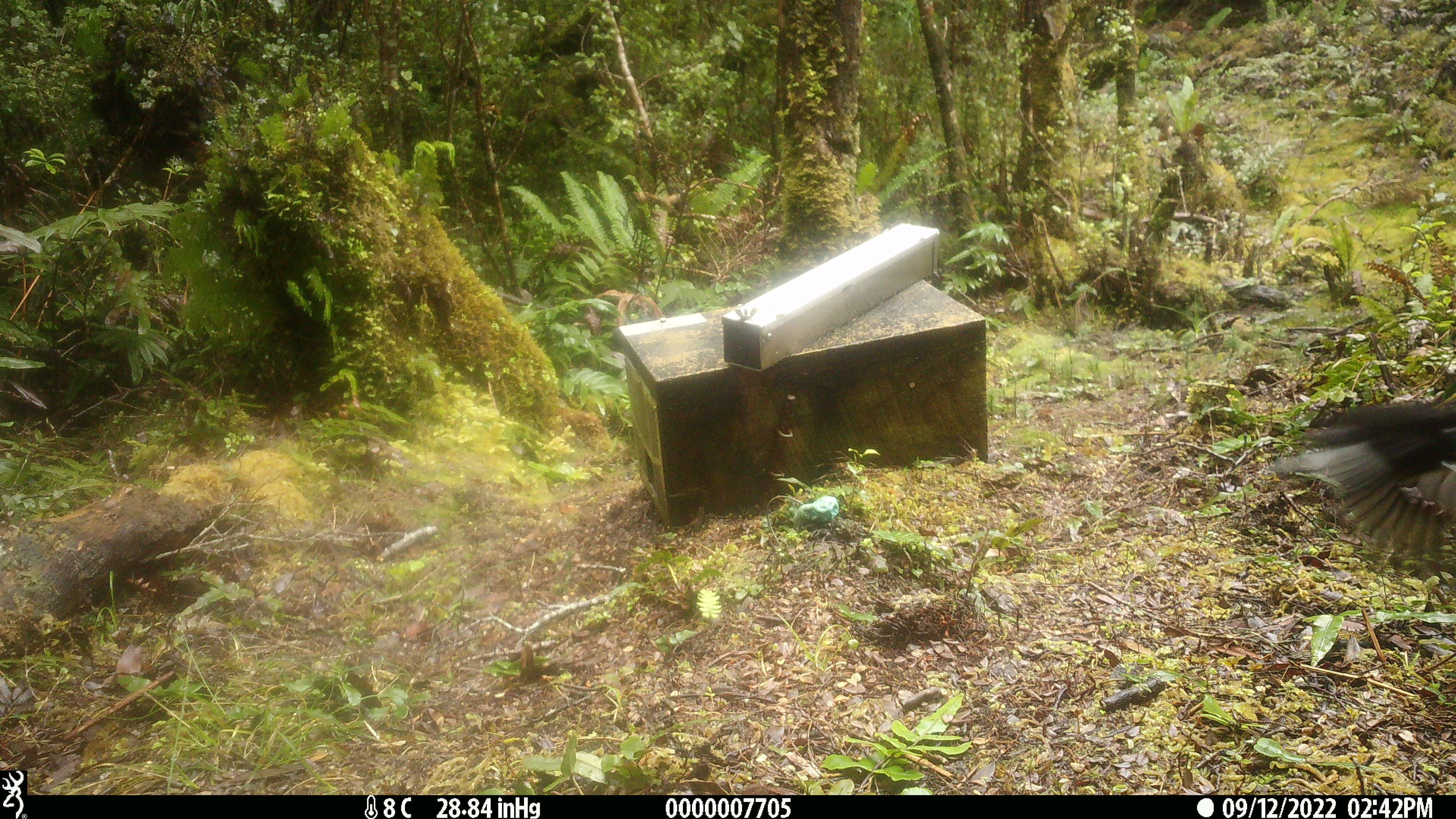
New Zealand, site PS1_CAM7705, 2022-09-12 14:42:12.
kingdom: Animalia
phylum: Chordata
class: Aves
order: Passeriformes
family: Petroicidae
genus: Petroica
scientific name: Petroica australis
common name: new zealand robin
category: robin